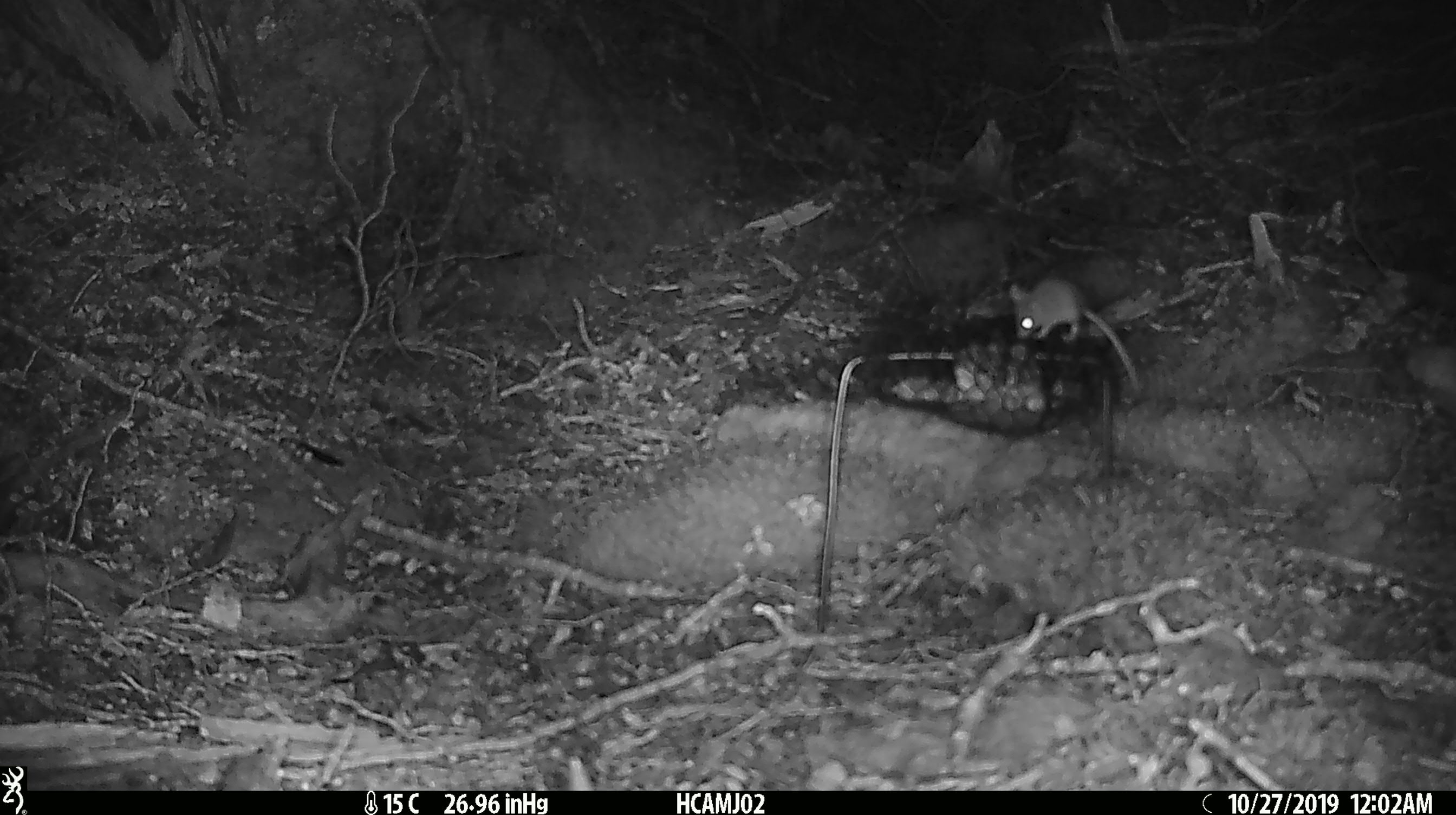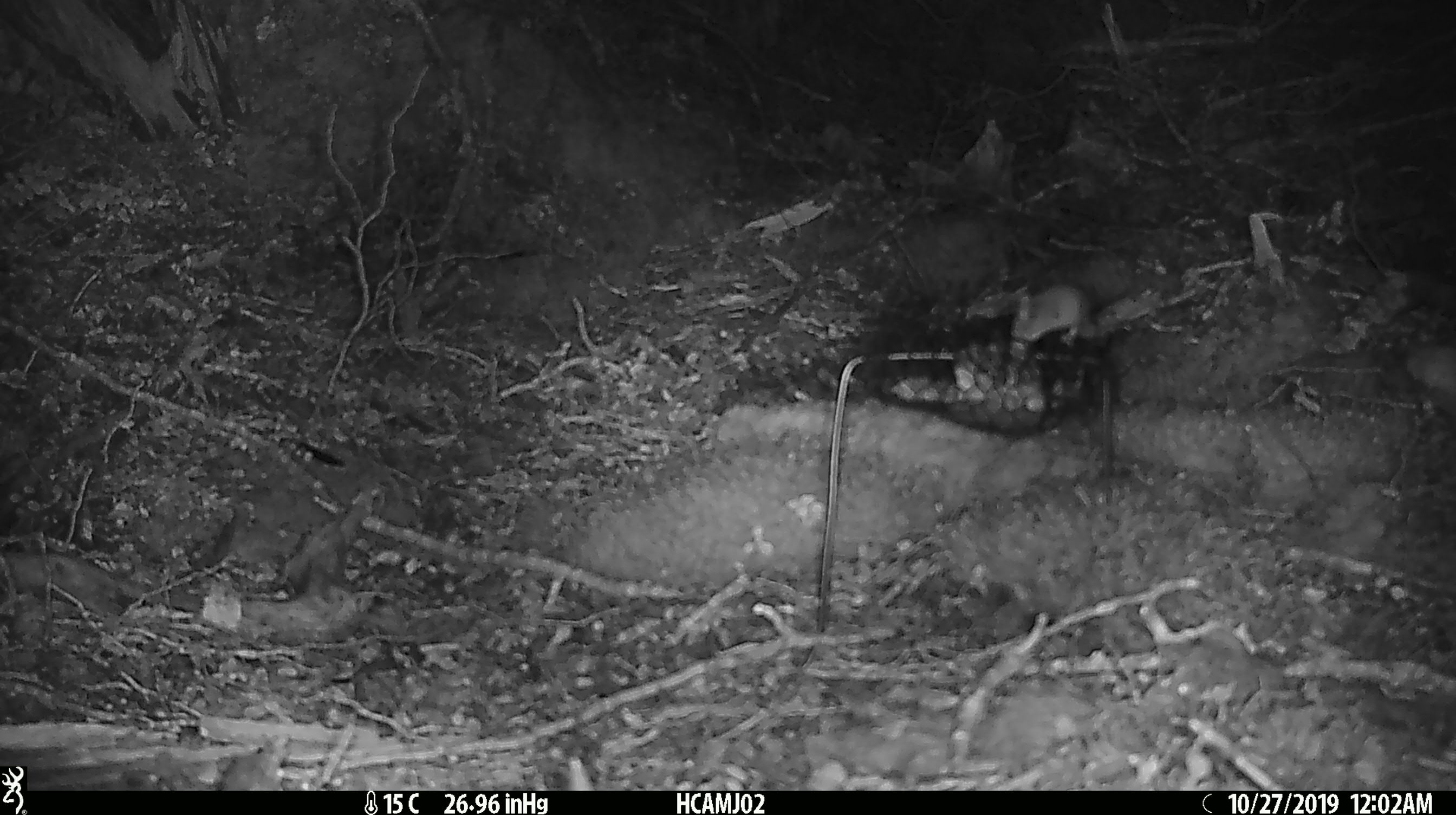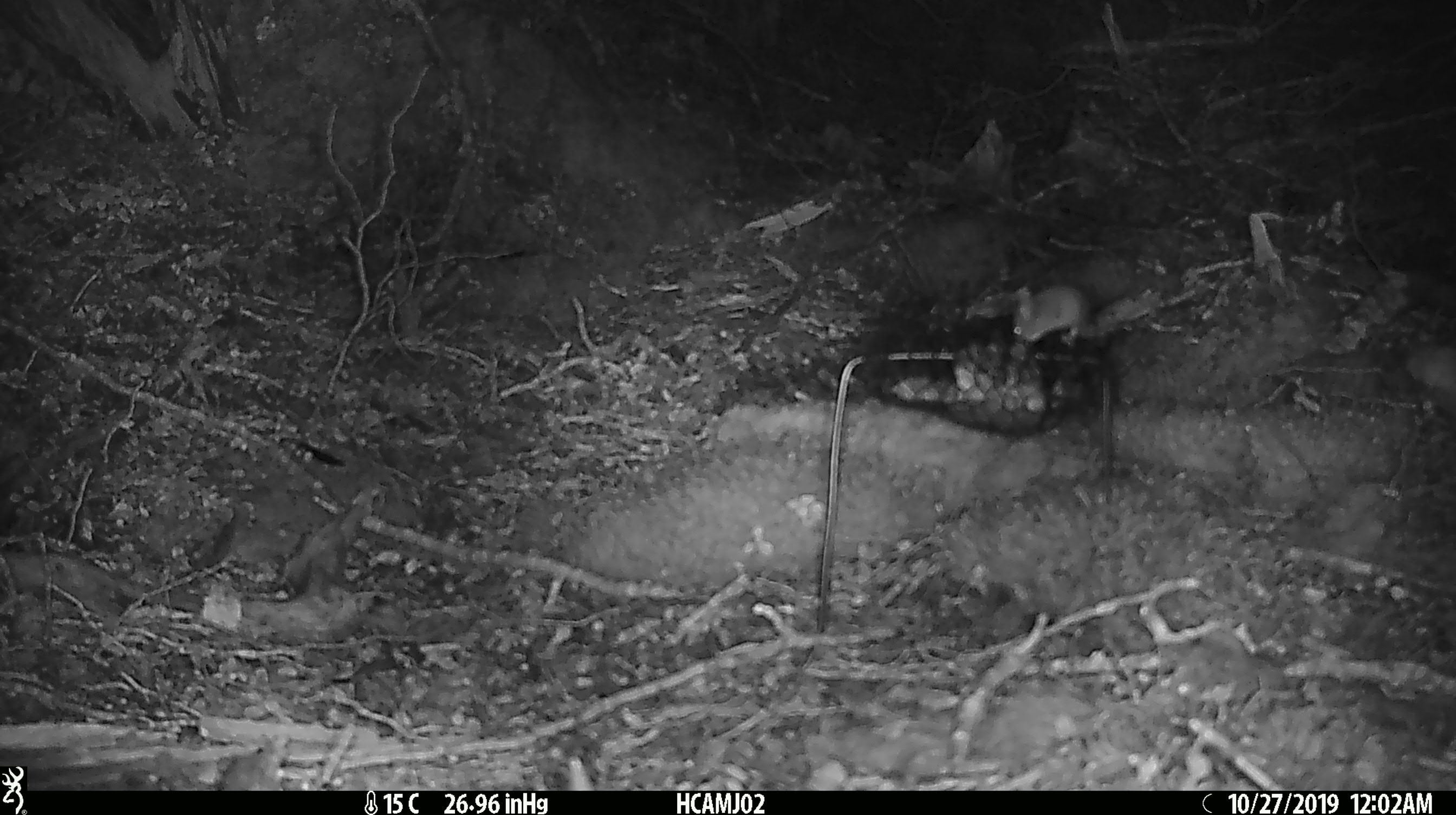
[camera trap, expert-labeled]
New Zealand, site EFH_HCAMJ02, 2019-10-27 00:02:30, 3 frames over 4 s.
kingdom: Animalia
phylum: Chordata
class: Mammalia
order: Rodentia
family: Muridae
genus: Mus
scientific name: Mus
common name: mouse